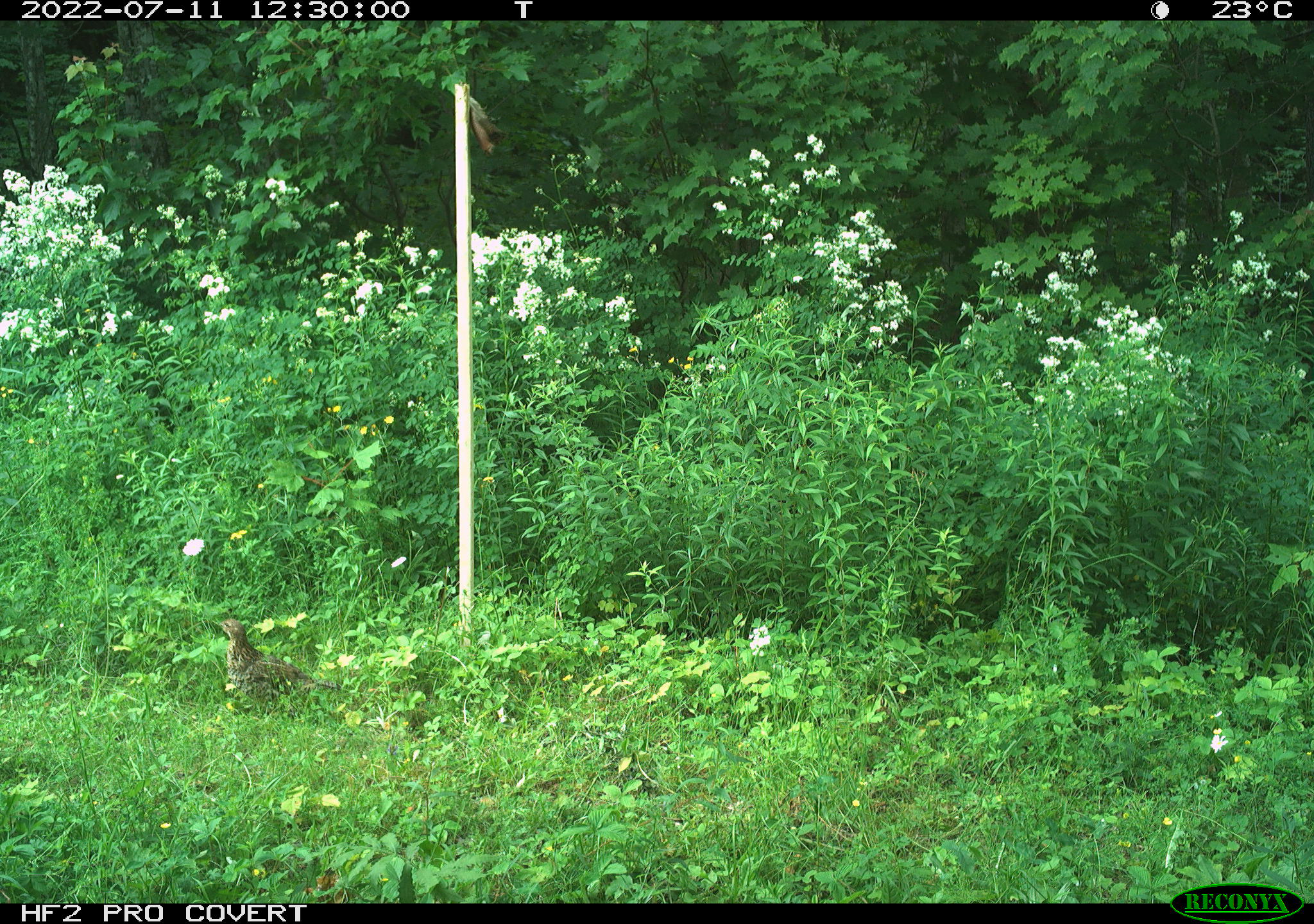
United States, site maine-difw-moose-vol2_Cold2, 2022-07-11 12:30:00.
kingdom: Animalia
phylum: Chordata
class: Aves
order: Galliformes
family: Phasianidae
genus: Canachites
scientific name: Canachites canadensis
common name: spruce grouse